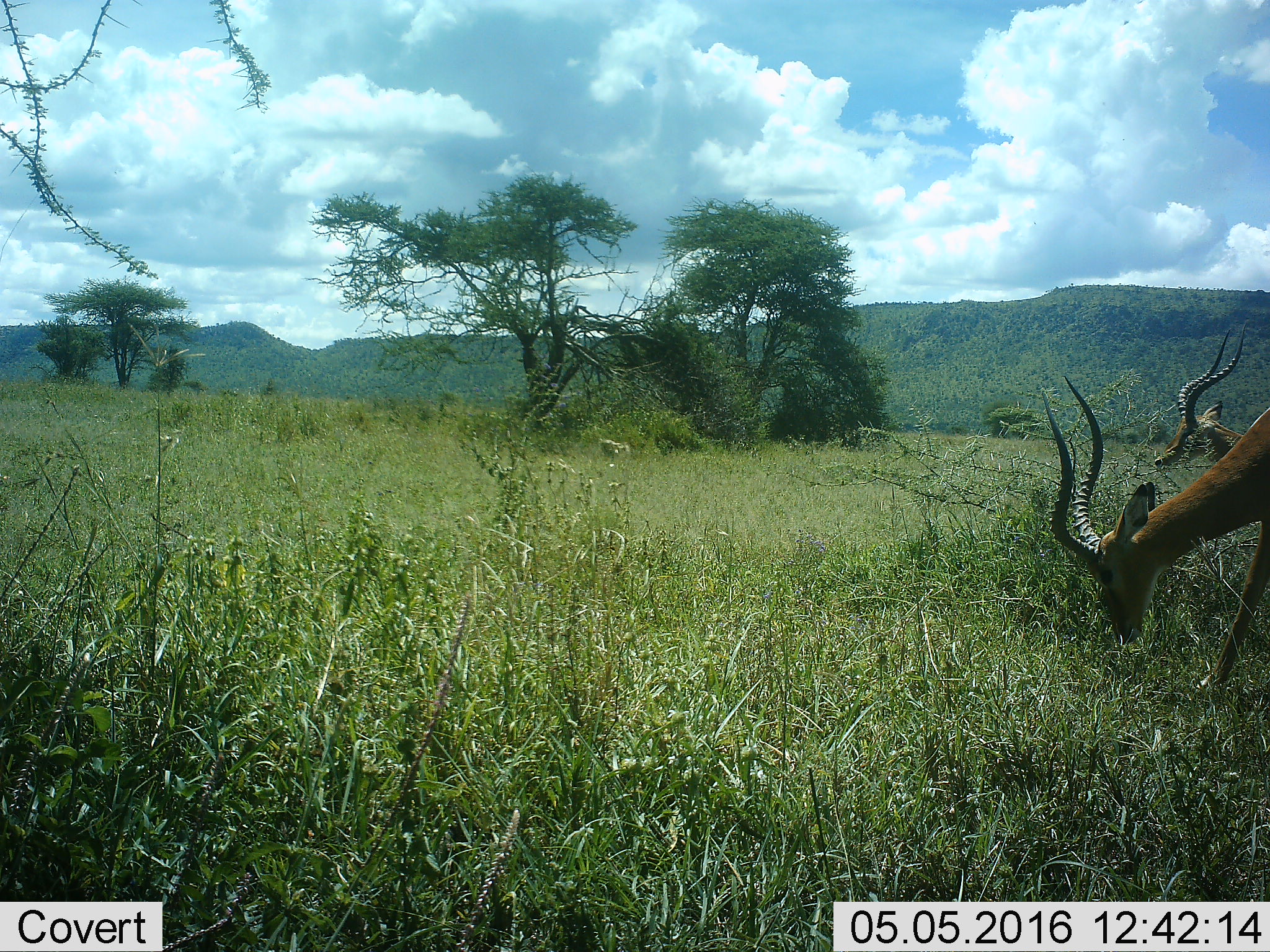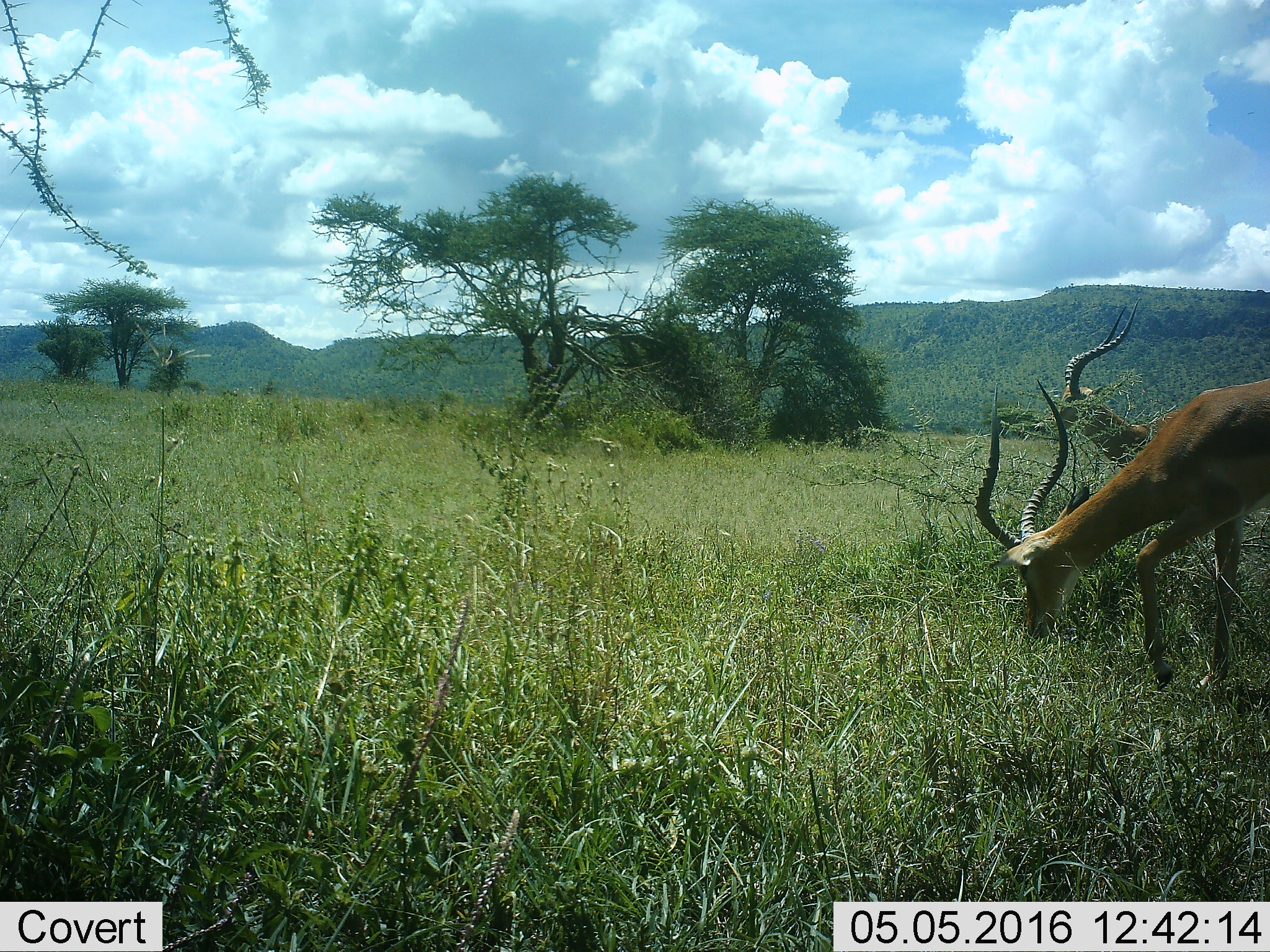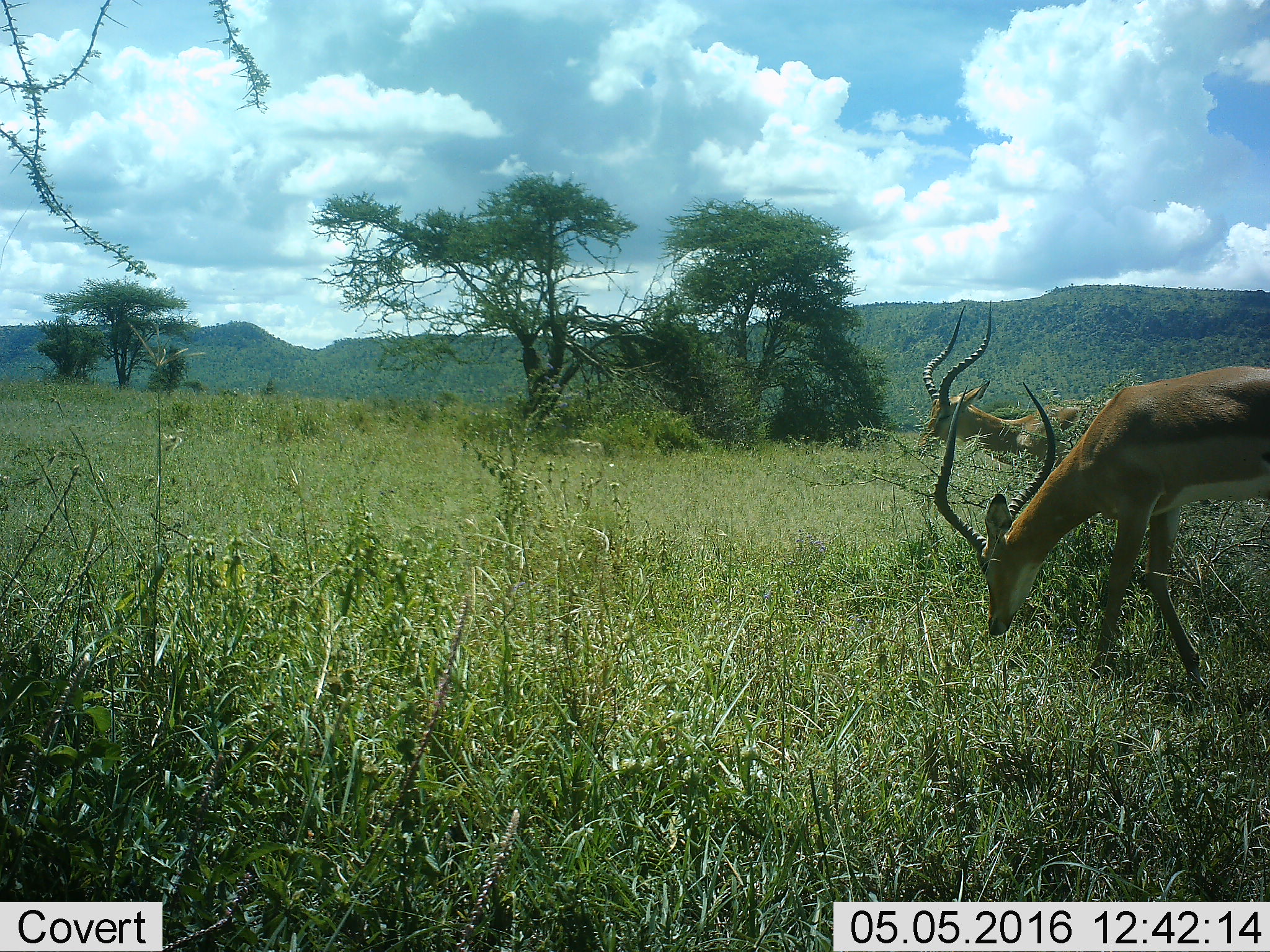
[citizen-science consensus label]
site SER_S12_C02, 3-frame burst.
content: unidentified animal